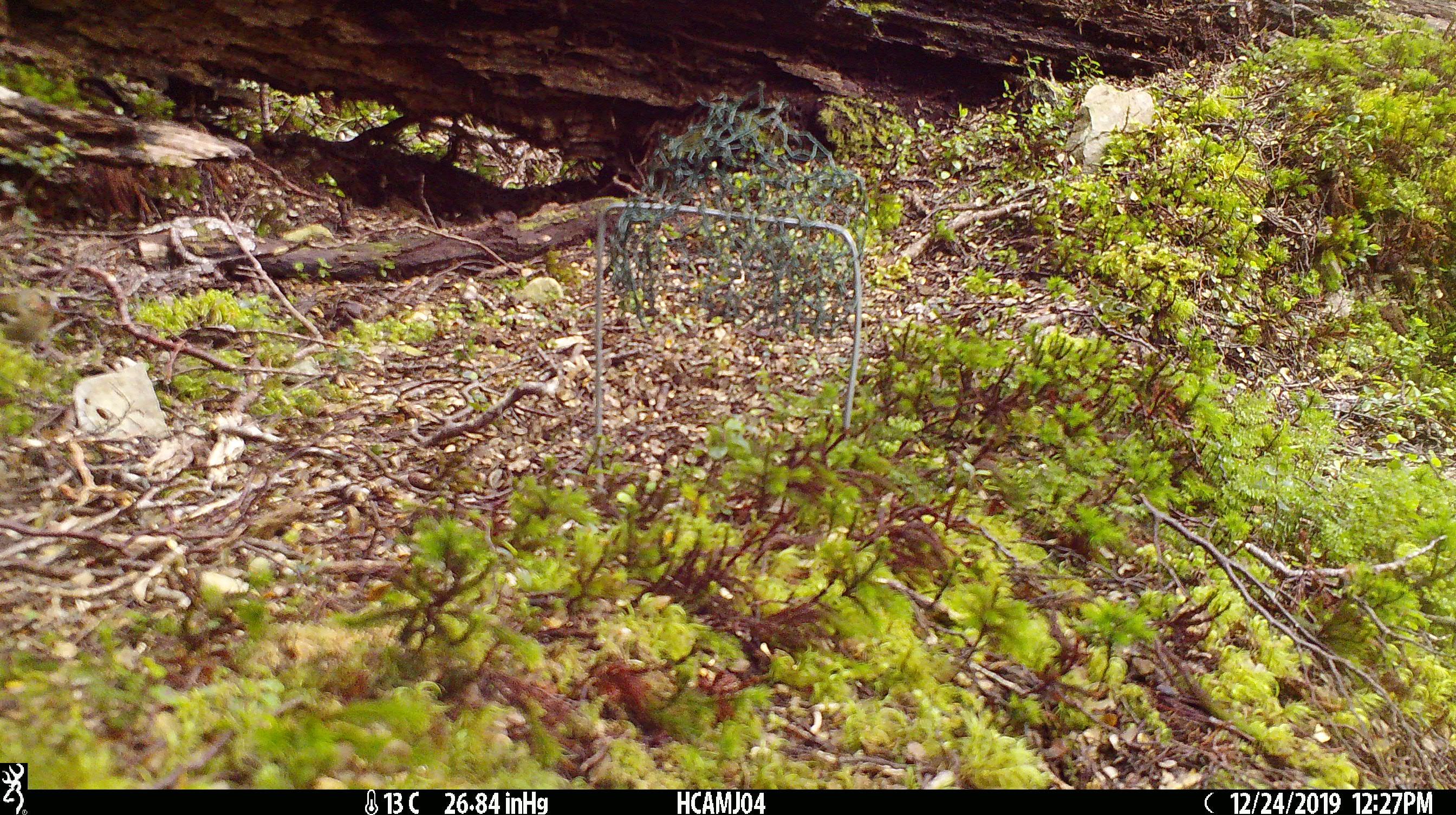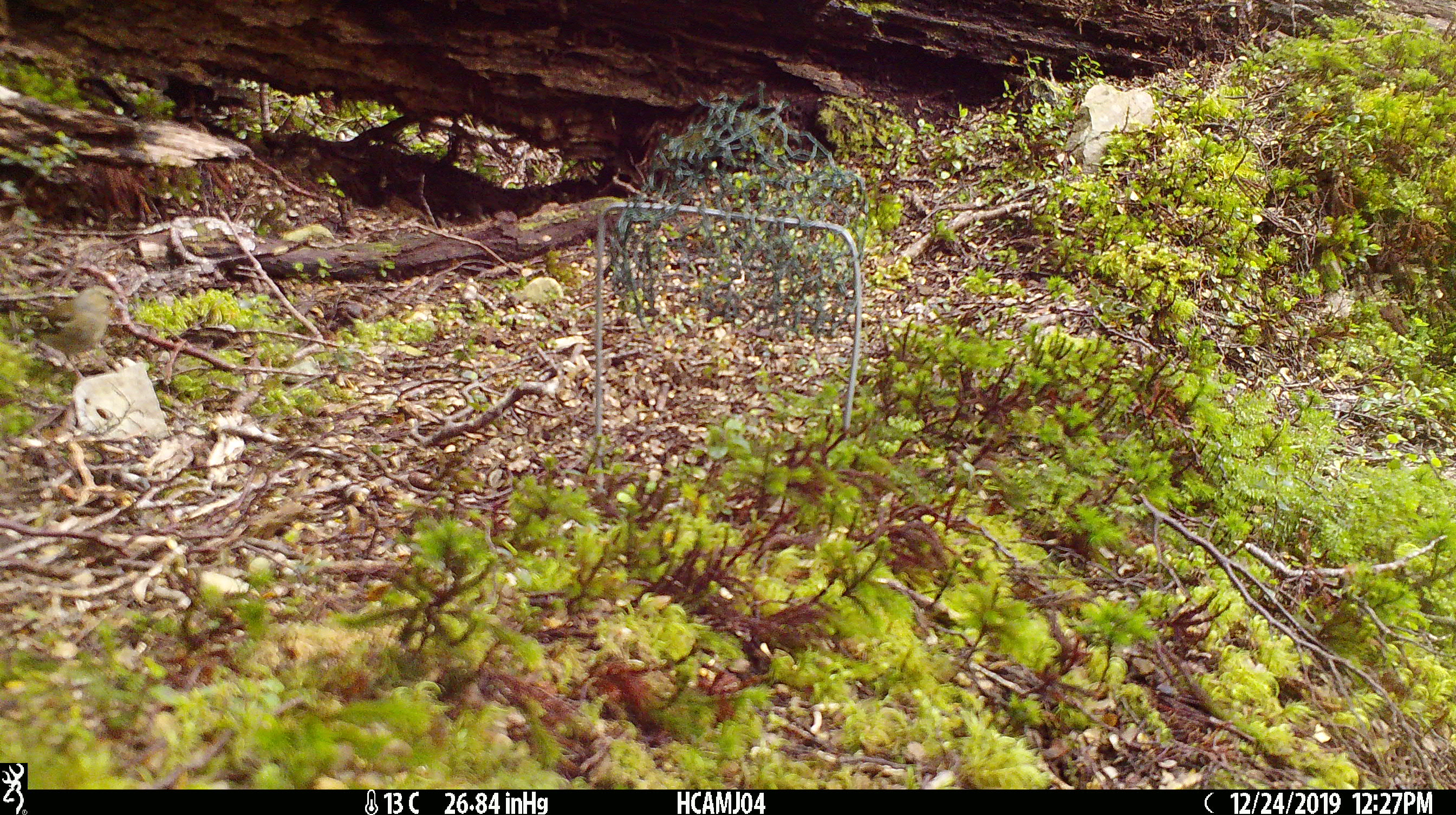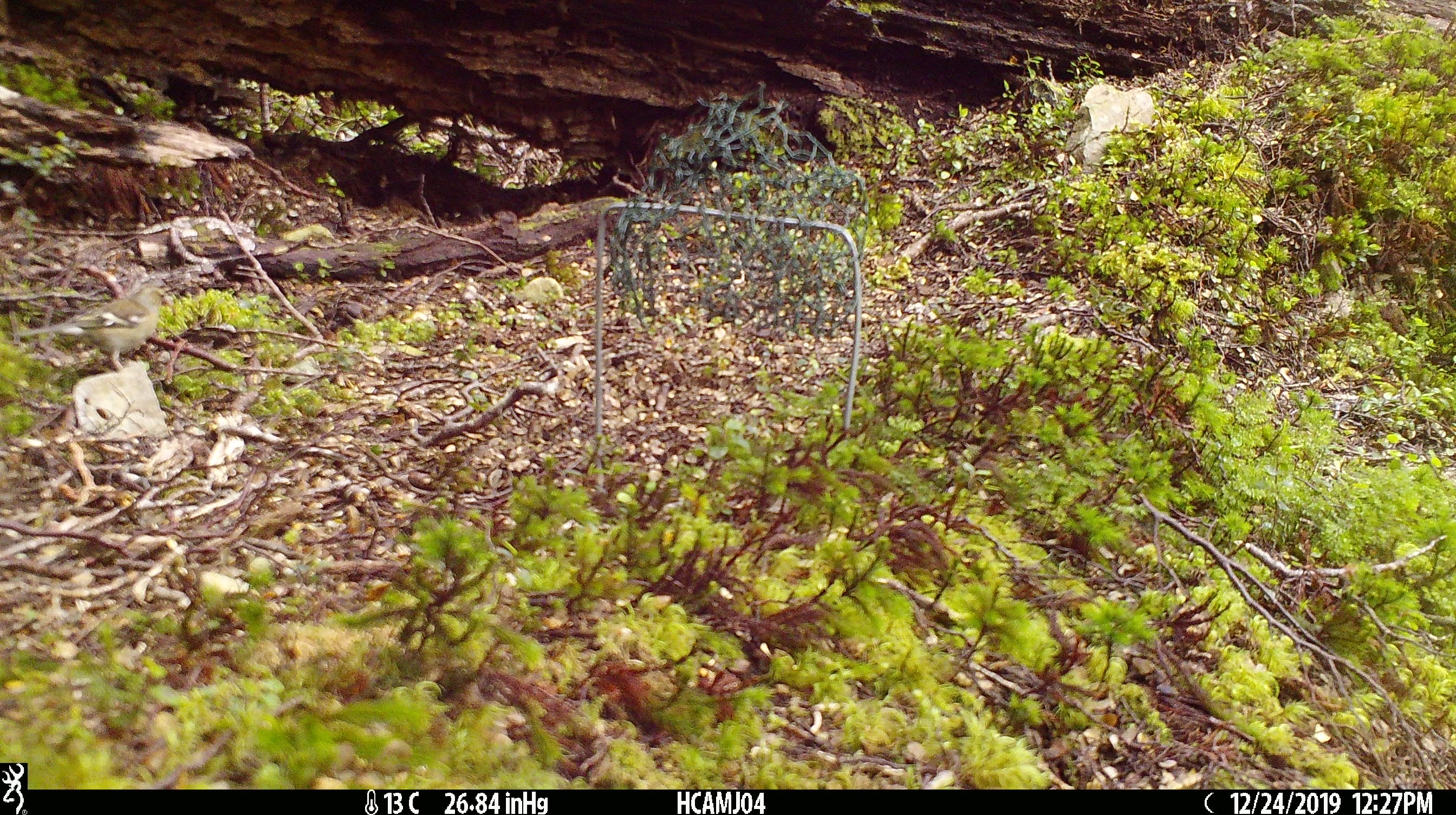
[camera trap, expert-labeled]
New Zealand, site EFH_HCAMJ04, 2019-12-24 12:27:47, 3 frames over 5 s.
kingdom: Animalia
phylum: Chordata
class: Aves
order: Passeriformes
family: Fringillidae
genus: Fringilla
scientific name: Fringilla coelebs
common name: common chaffinch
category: chaffinch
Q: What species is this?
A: Chaffinch (common chaffinch) (Fringilla coelebs).